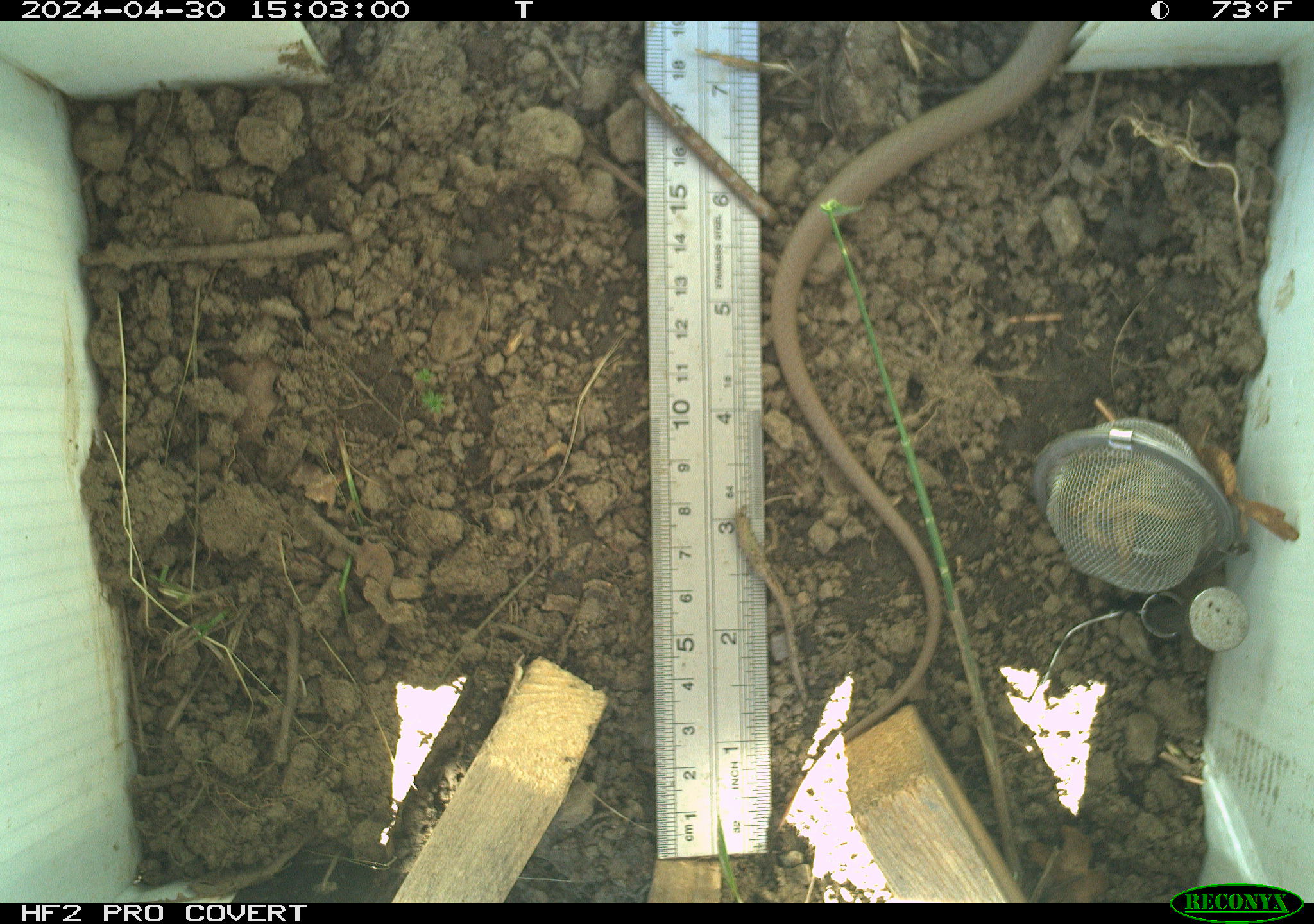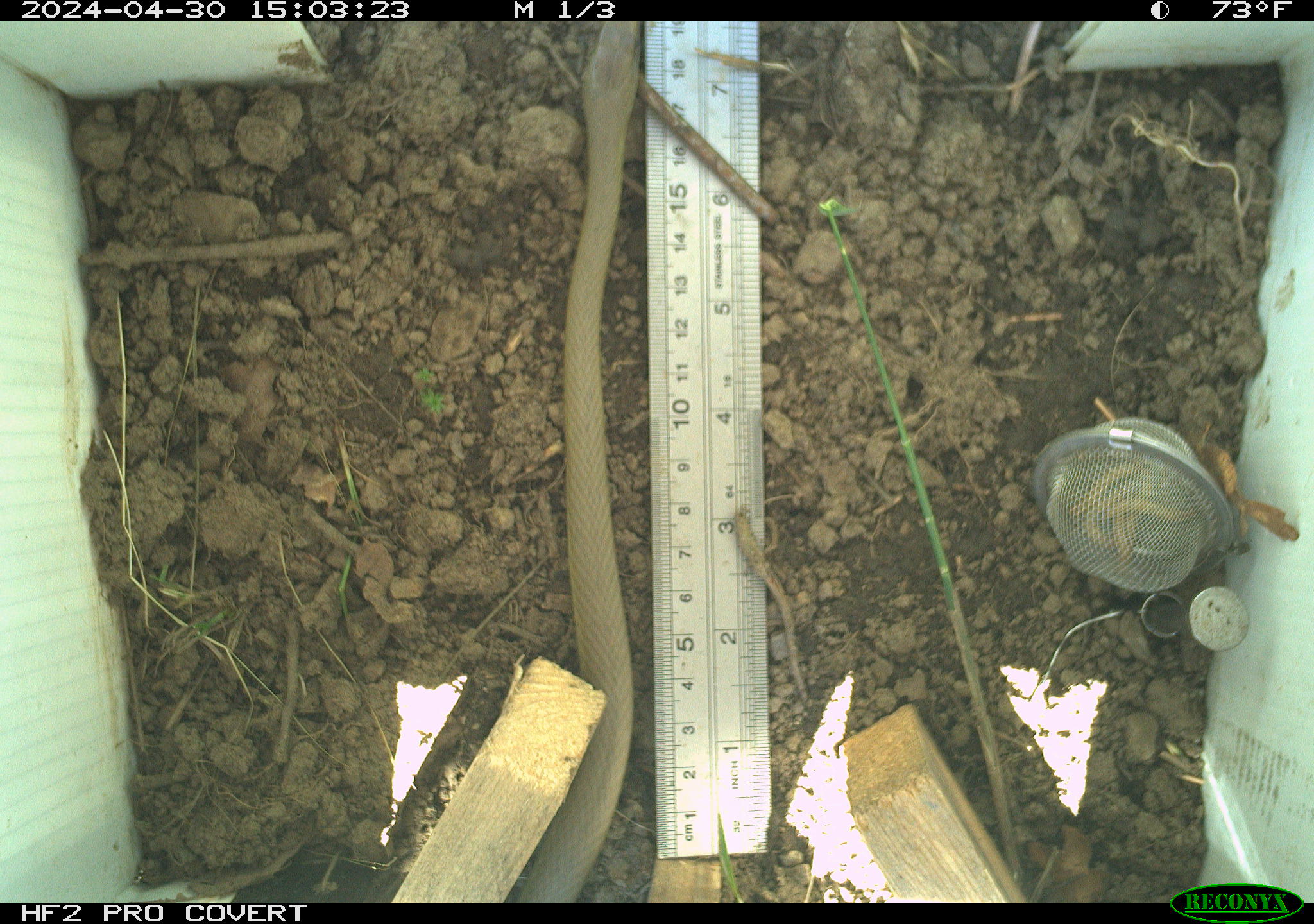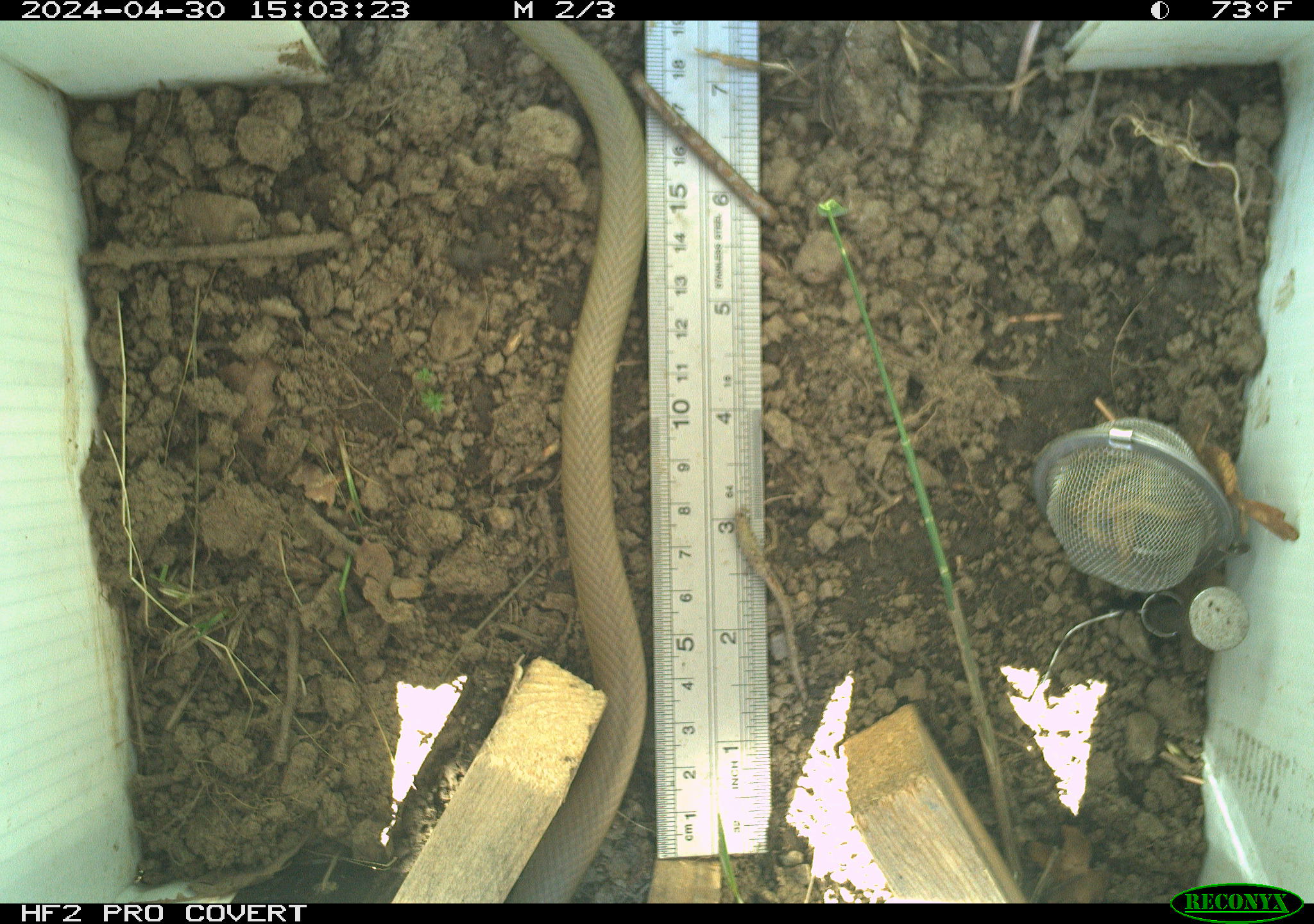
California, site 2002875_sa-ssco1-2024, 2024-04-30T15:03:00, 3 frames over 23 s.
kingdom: Animalia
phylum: Chordata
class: Reptilia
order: Squamata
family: Colubridae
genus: Coluber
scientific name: Coluber constrictor mormon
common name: western yellow-bellied racer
Western yellow-bellied racer (Coluber constrictor mormon).